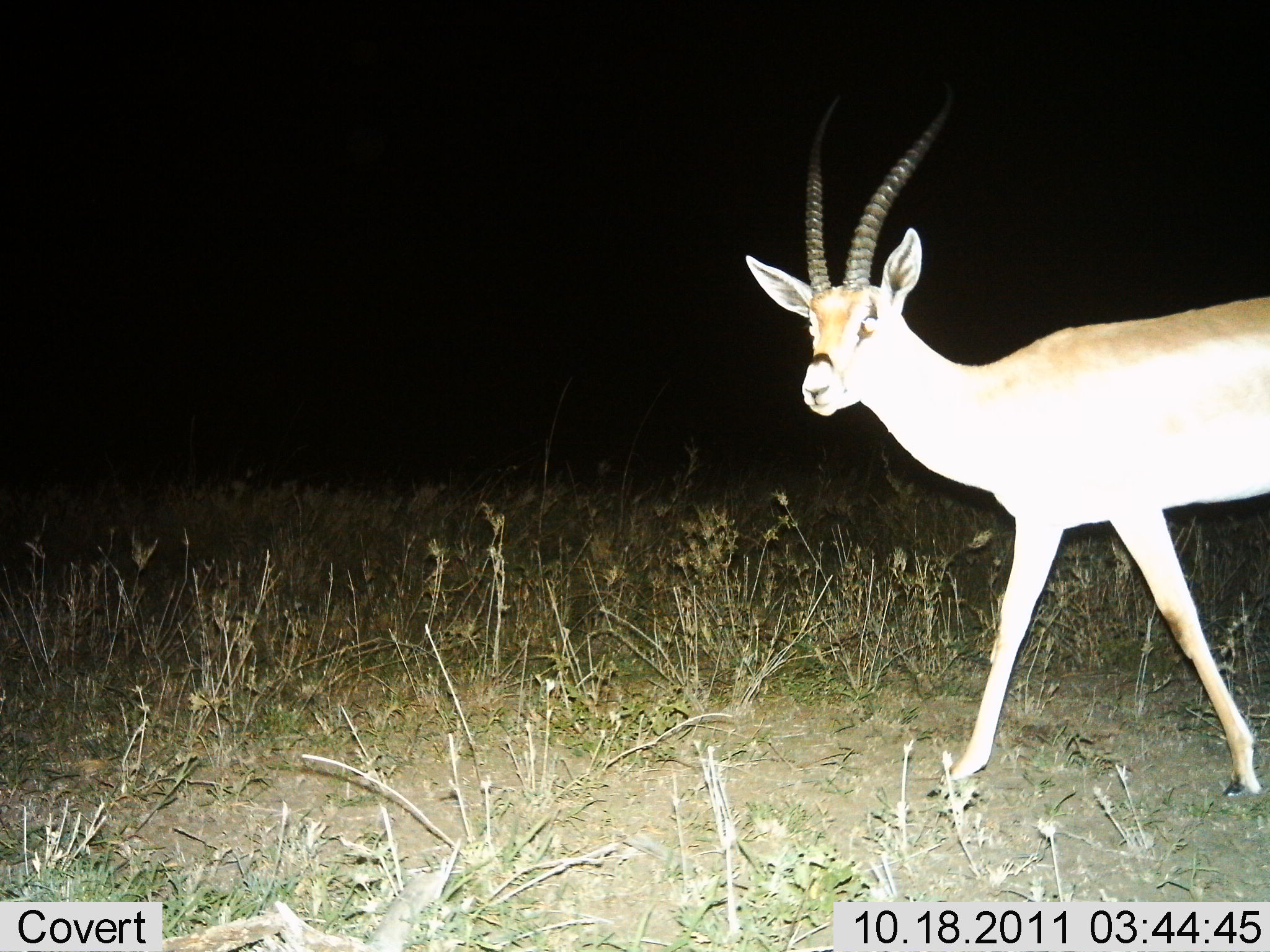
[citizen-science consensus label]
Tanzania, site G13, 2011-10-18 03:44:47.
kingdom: Animalia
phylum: Chordata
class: Mammalia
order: Artiodactyla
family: Bovidae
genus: Nanger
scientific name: Nanger granti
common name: grant's gazelle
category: gazellegrants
Gazellegrants (grant's gazelle) (Nanger granti), count 1. Behavior (volunteer vote fractions): standing 23%, resting 0%, moving 69%, interacting 8%. Young present (vote fraction): 0%. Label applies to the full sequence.